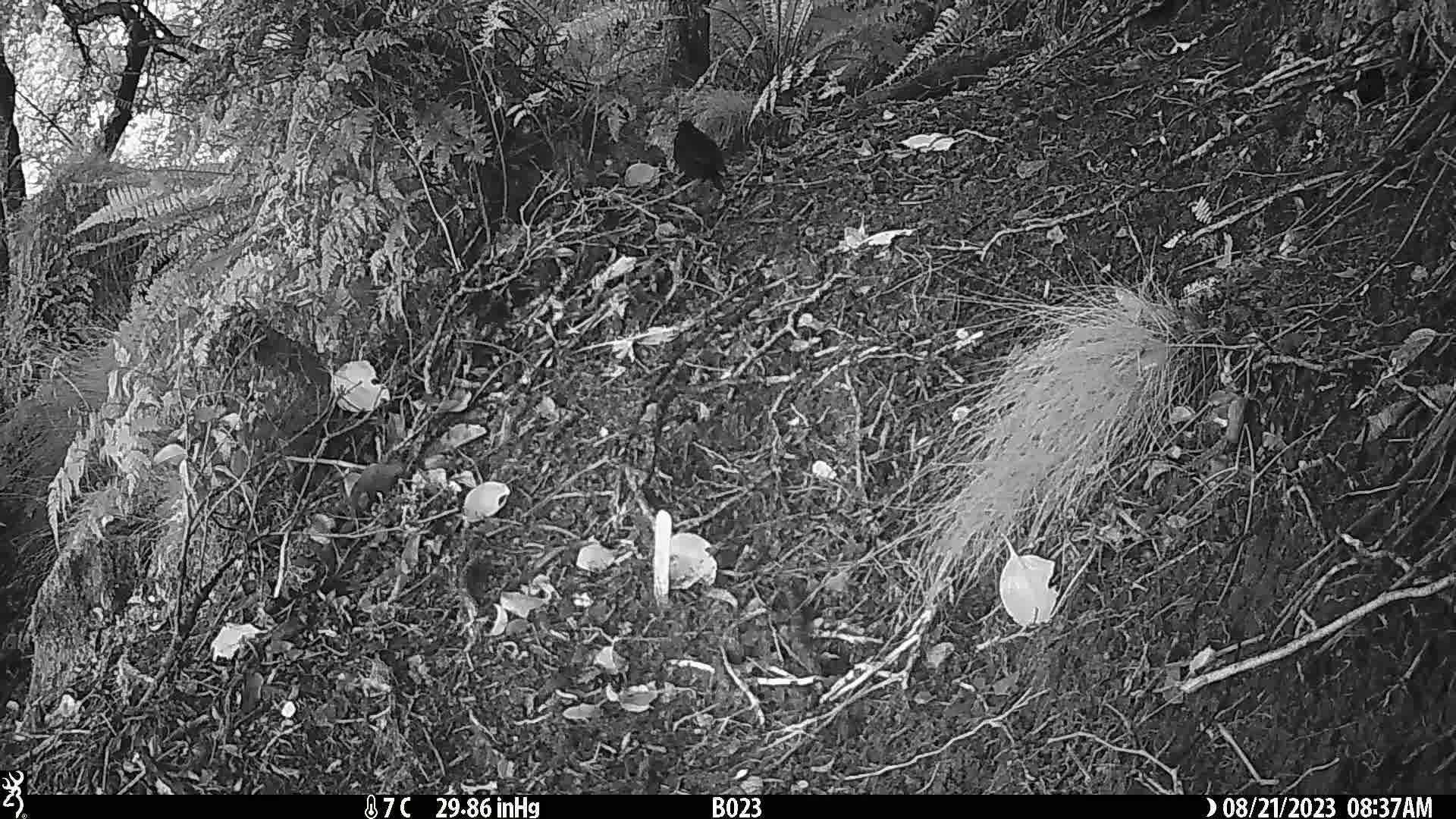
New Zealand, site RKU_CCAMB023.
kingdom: Animalia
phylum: Chordata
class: Aves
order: Passeriformes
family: Turdidae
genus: Turdus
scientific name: Turdus merula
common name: eurasian blackbird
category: blackbird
Blackbird (eurasian blackbird) (Turdus merula).